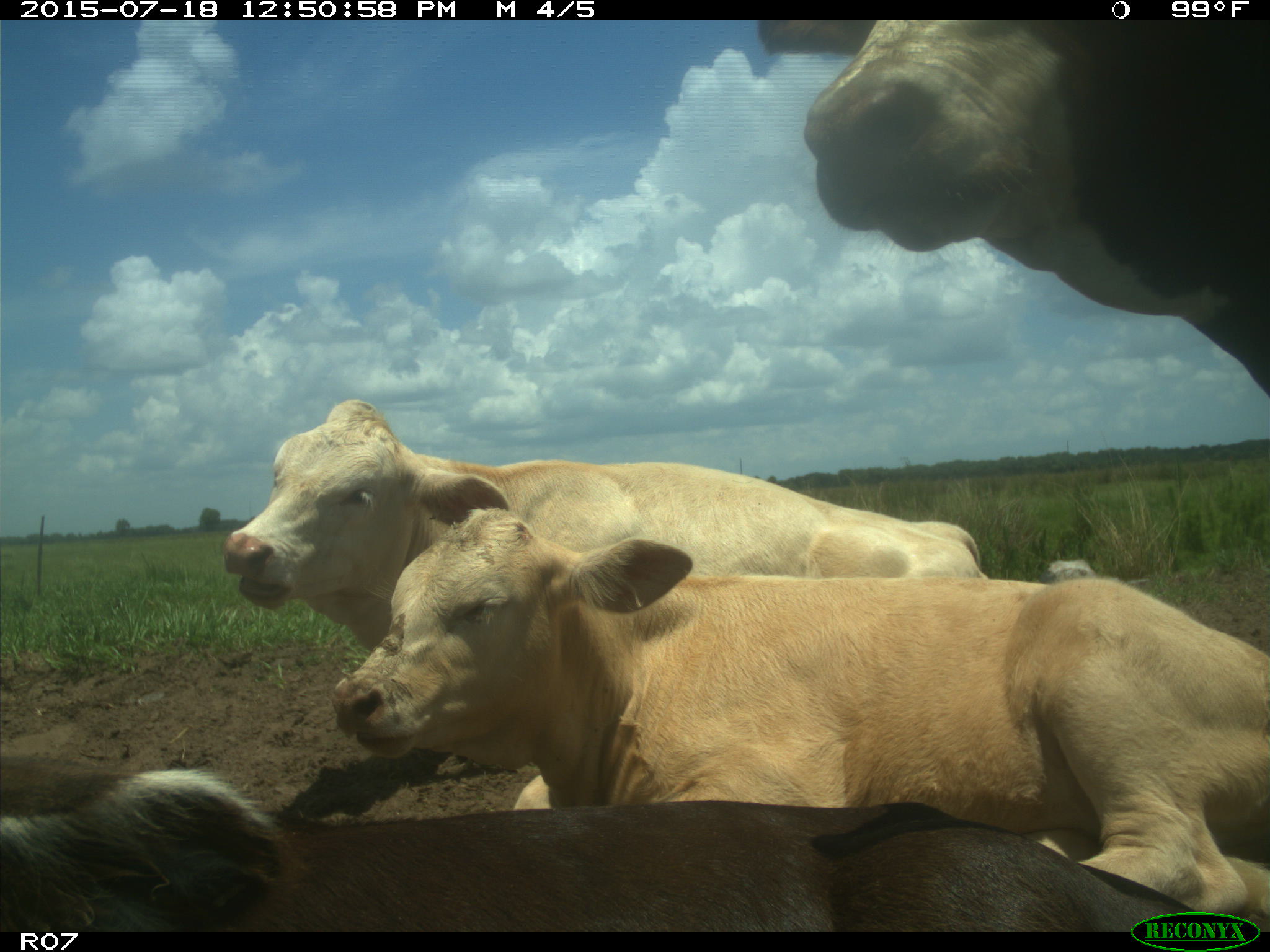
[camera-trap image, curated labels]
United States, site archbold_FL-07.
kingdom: Animalia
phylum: Chordata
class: Mammalia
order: Artiodactyla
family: Bovidae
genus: Bos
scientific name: Bos taurus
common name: domestic cow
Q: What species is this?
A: Bos taurus (domestic cow).